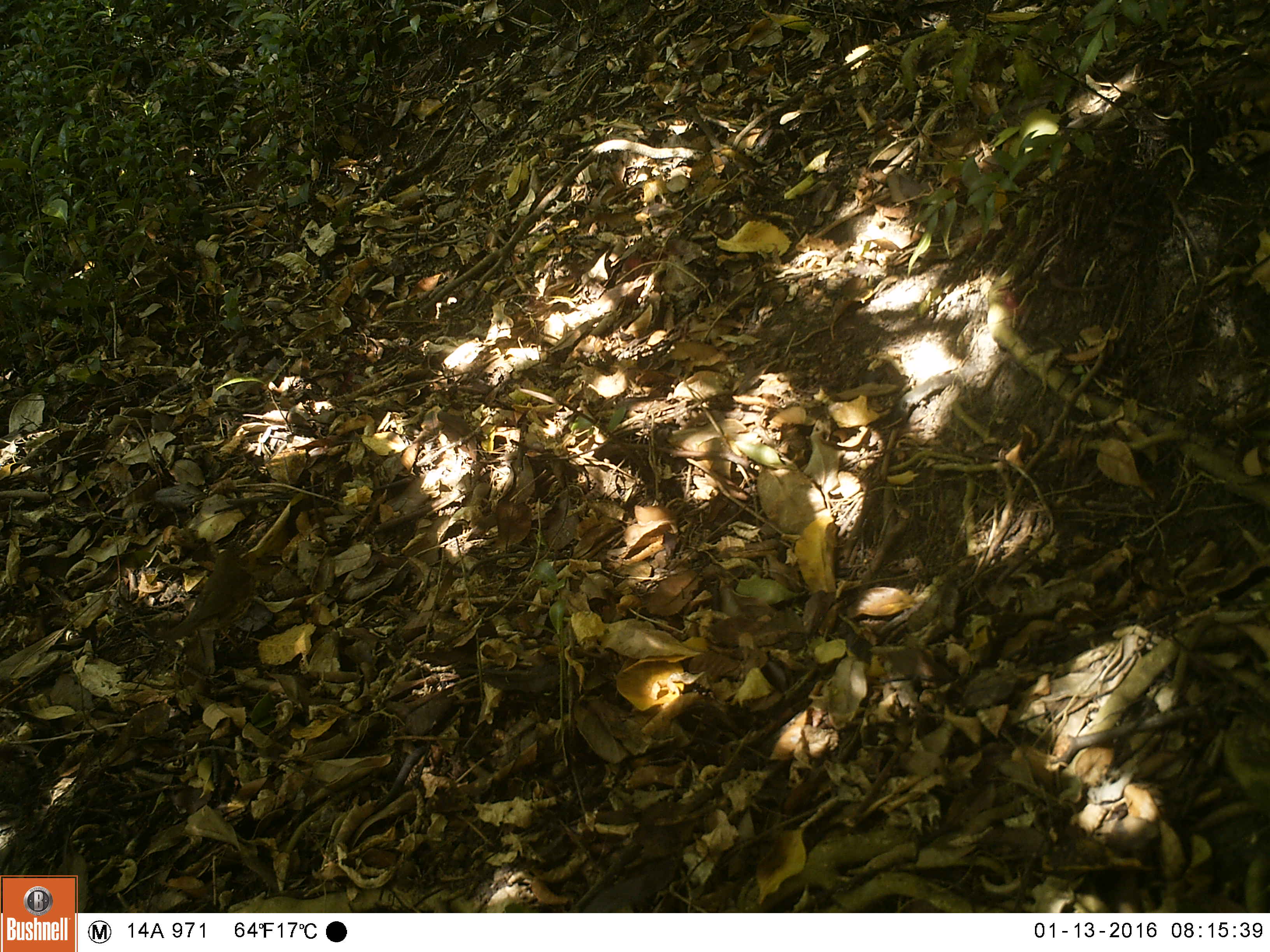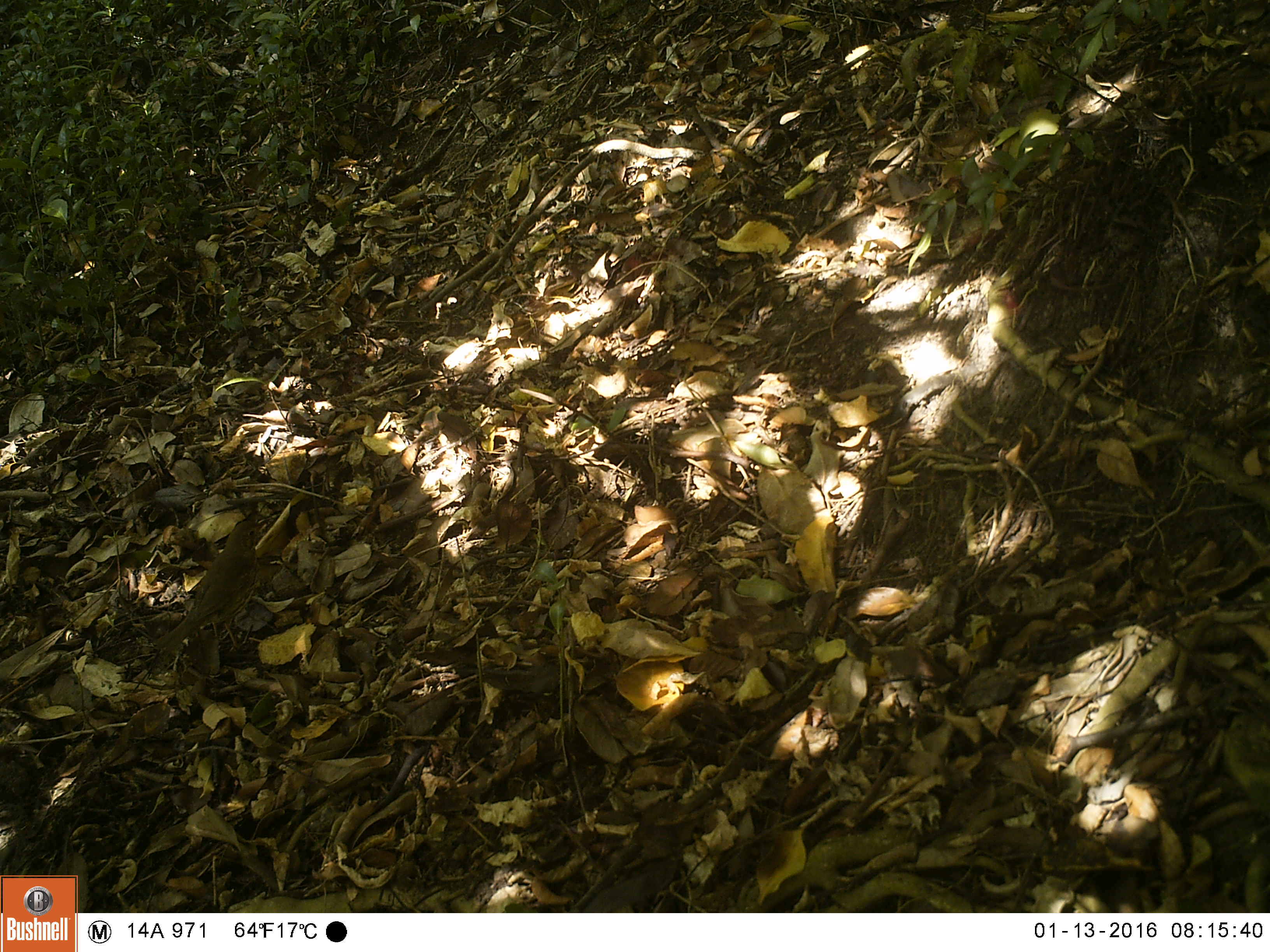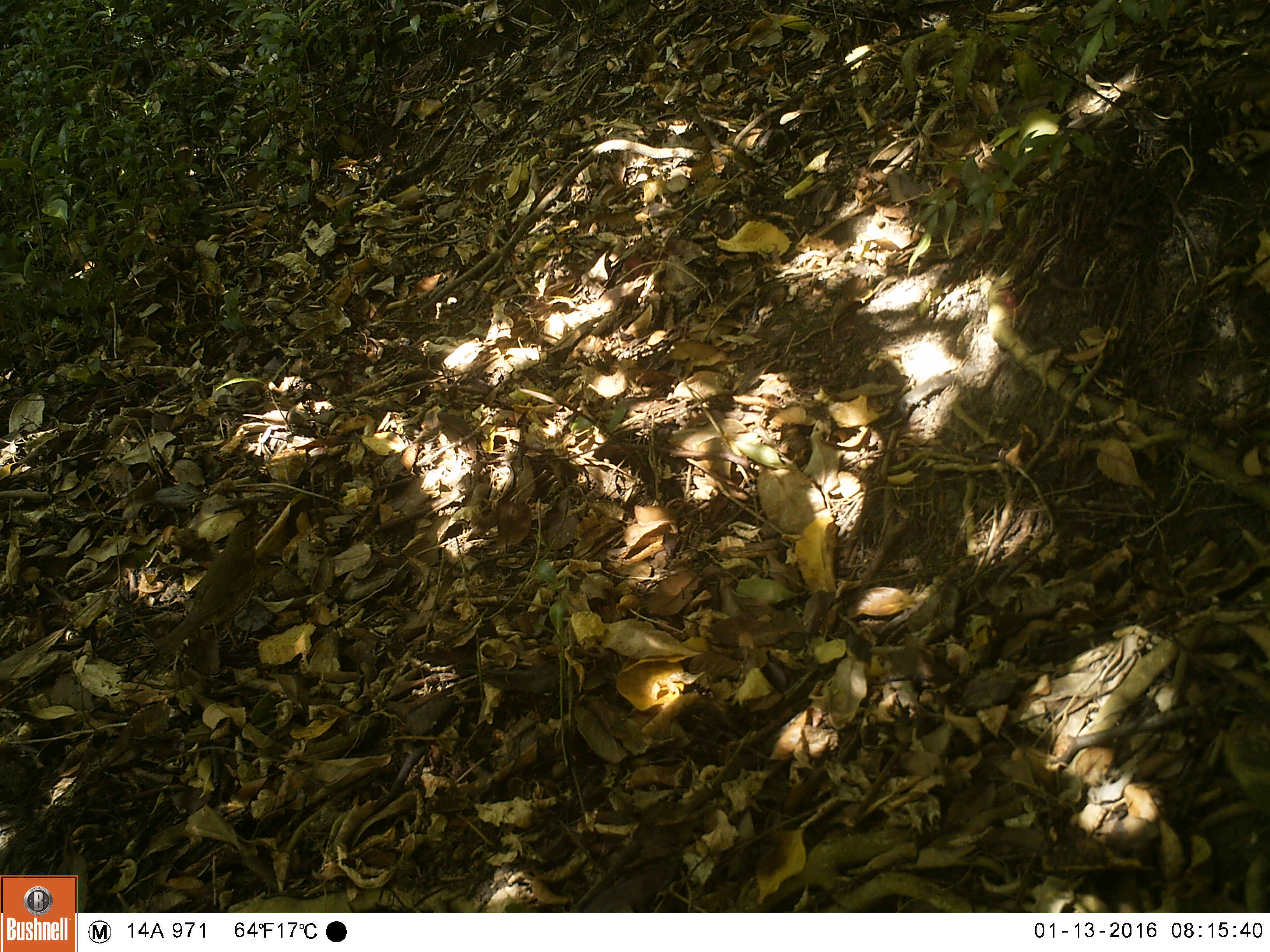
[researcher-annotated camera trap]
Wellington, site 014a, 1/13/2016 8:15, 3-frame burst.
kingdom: Animalia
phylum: Chordata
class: Aves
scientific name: Aves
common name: bird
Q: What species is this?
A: Bird (Aves).